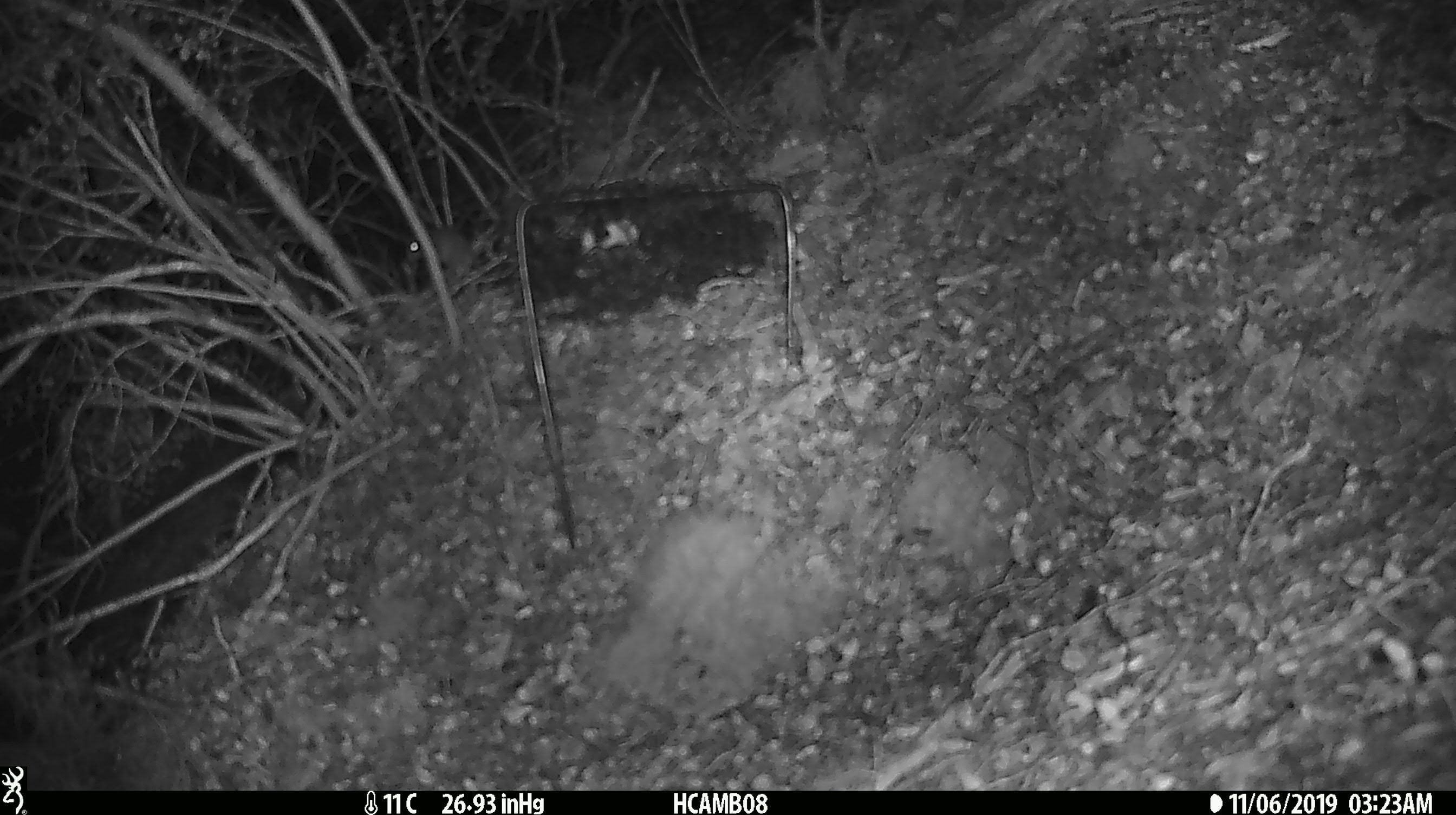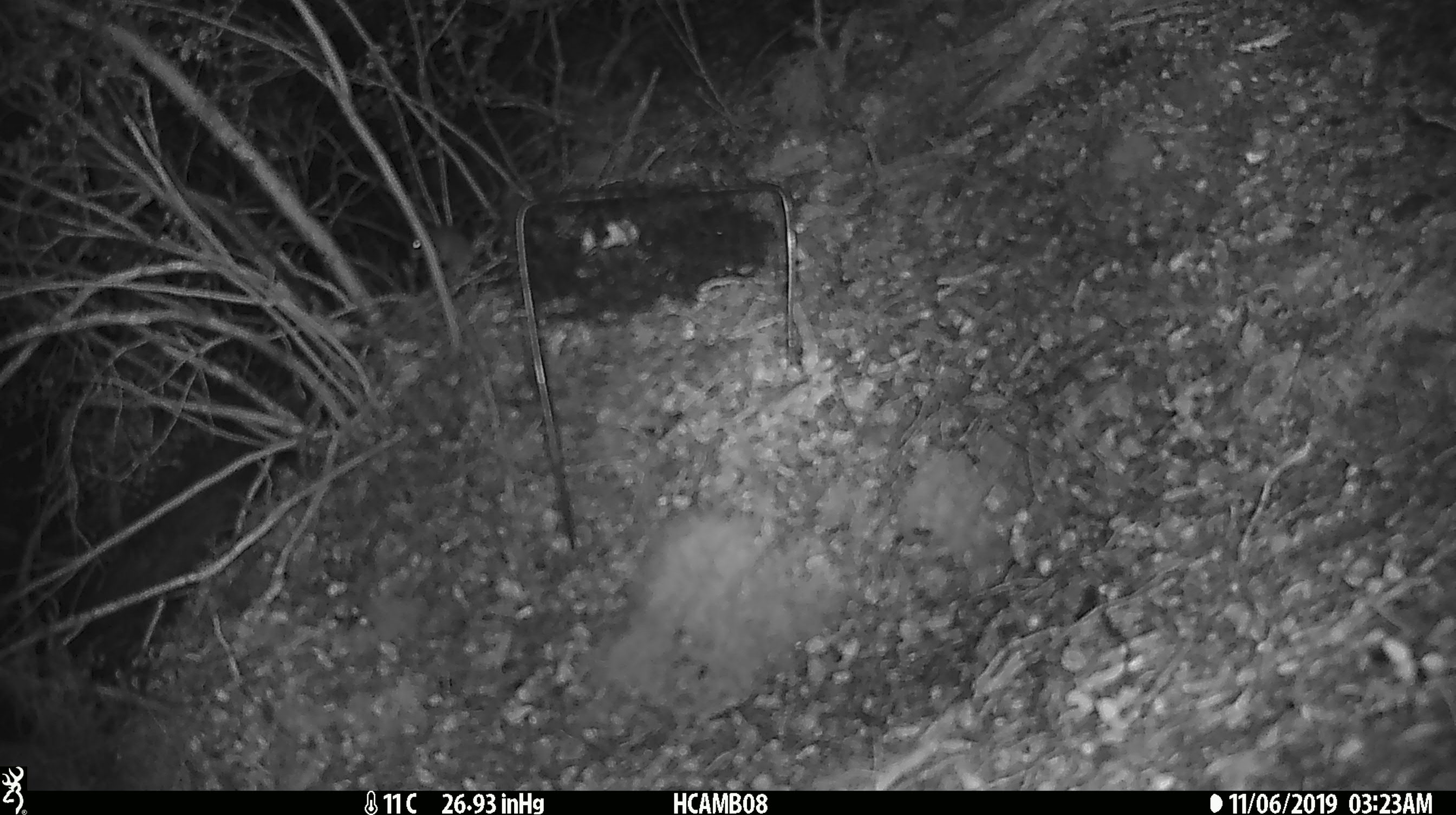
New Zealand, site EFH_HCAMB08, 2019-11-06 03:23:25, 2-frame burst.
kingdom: Animalia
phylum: Chordata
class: Mammalia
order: Rodentia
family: Muridae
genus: Mus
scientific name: Mus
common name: mouse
Mouse (Mus).